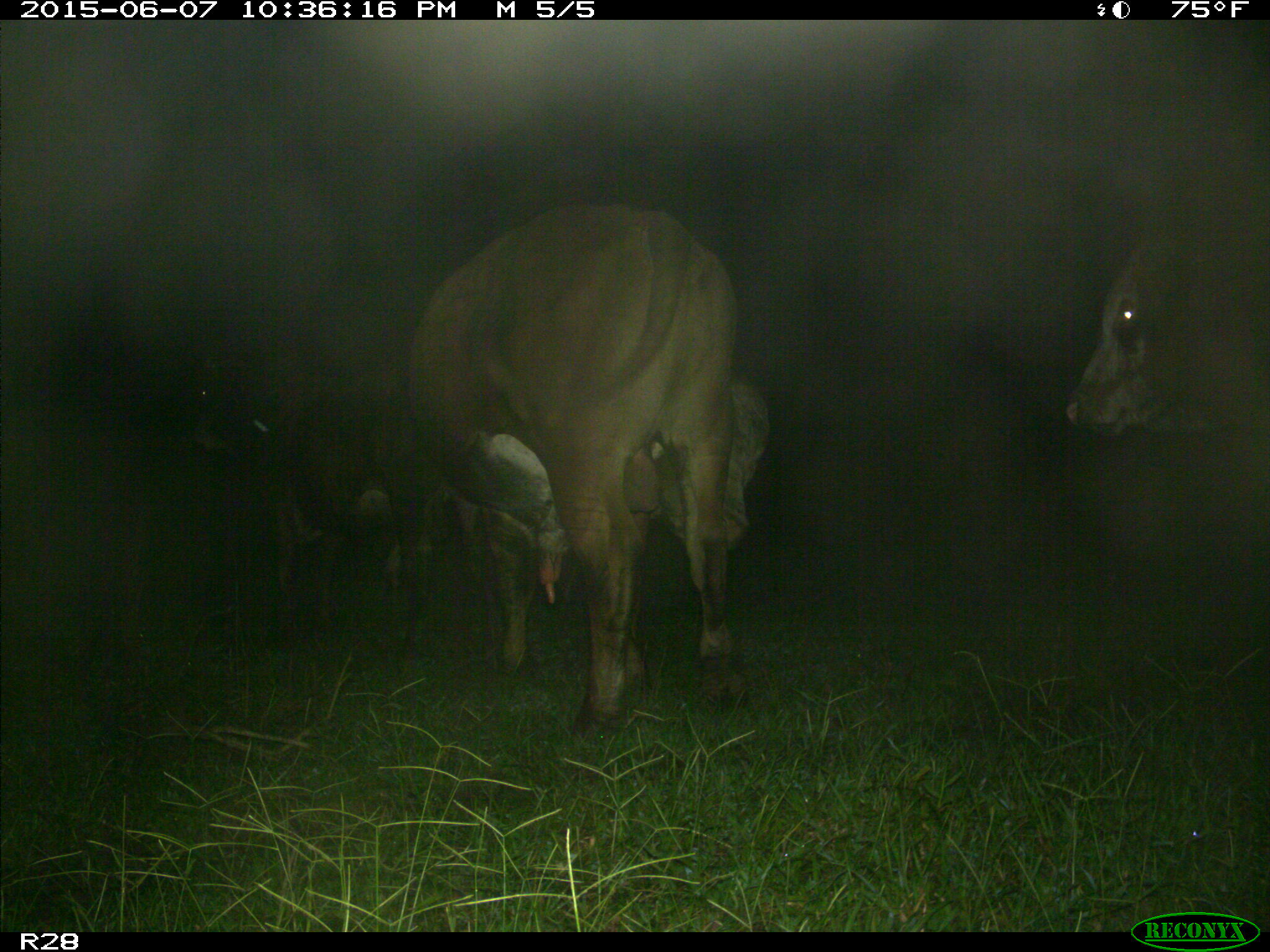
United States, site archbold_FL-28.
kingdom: Animalia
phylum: Chordata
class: Mammalia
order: Artiodactyla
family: Bovidae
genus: Bos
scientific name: Bos taurus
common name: domestic cow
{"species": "Bos taurus (domestic cow)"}